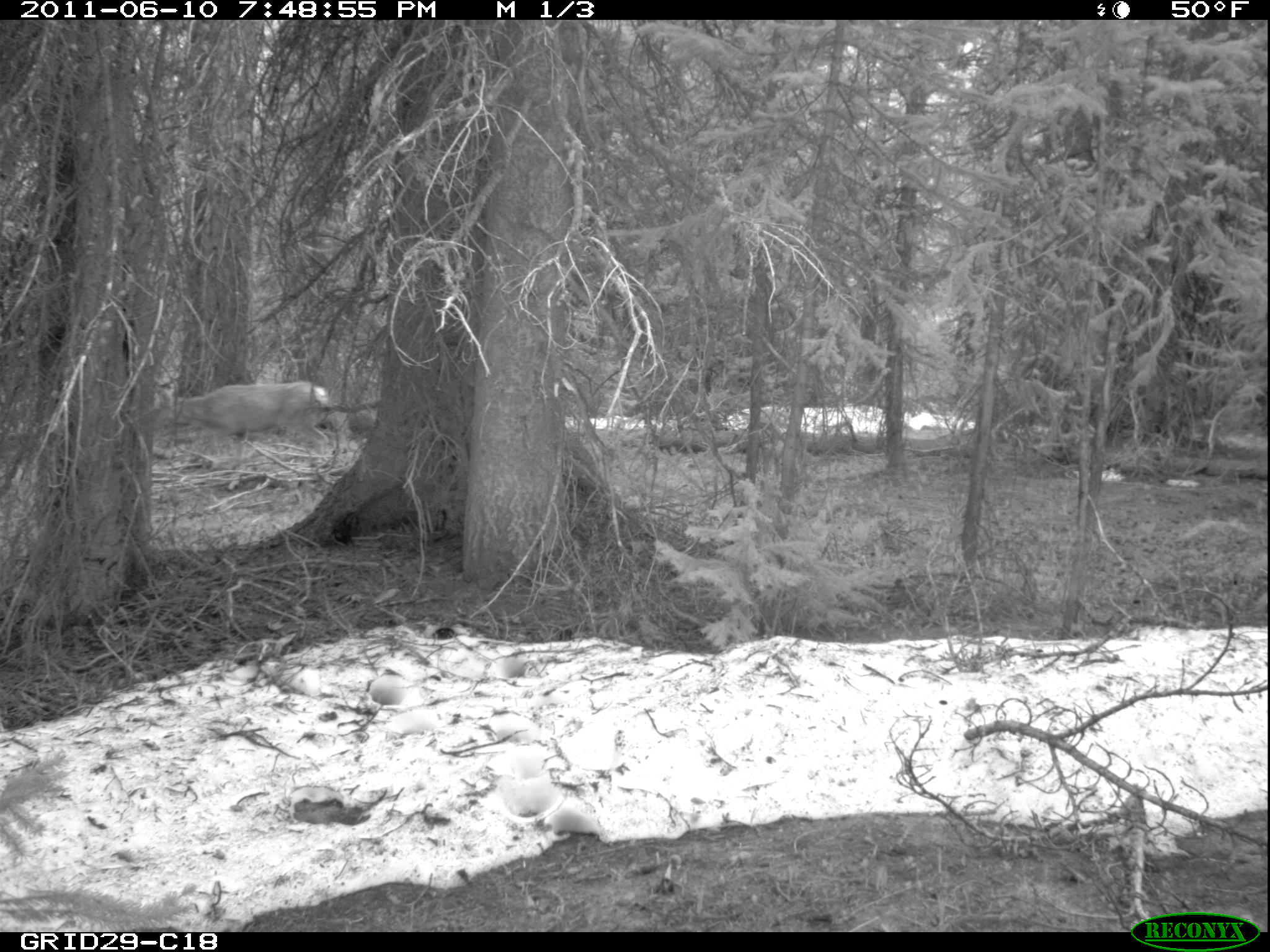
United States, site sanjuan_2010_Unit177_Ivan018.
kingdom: Animalia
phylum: Chordata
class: Mammalia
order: Artiodactyla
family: Cervidae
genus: Odocoileus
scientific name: Odocoileus hemionus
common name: mule deer